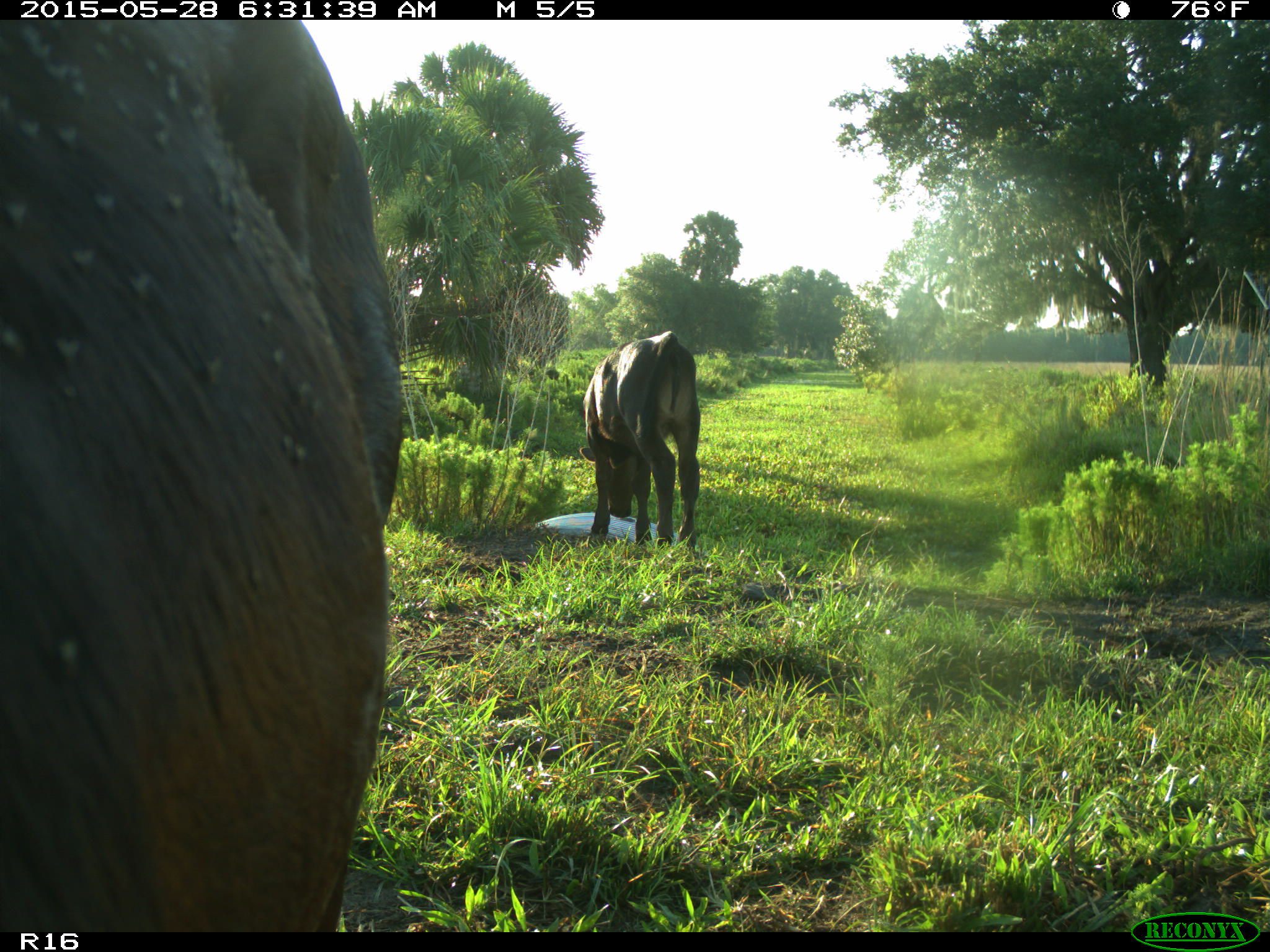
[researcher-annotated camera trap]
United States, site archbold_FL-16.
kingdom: Animalia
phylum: Chordata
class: Mammalia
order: Artiodactyla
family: Bovidae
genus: Bos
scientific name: Bos taurus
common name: domestic cow